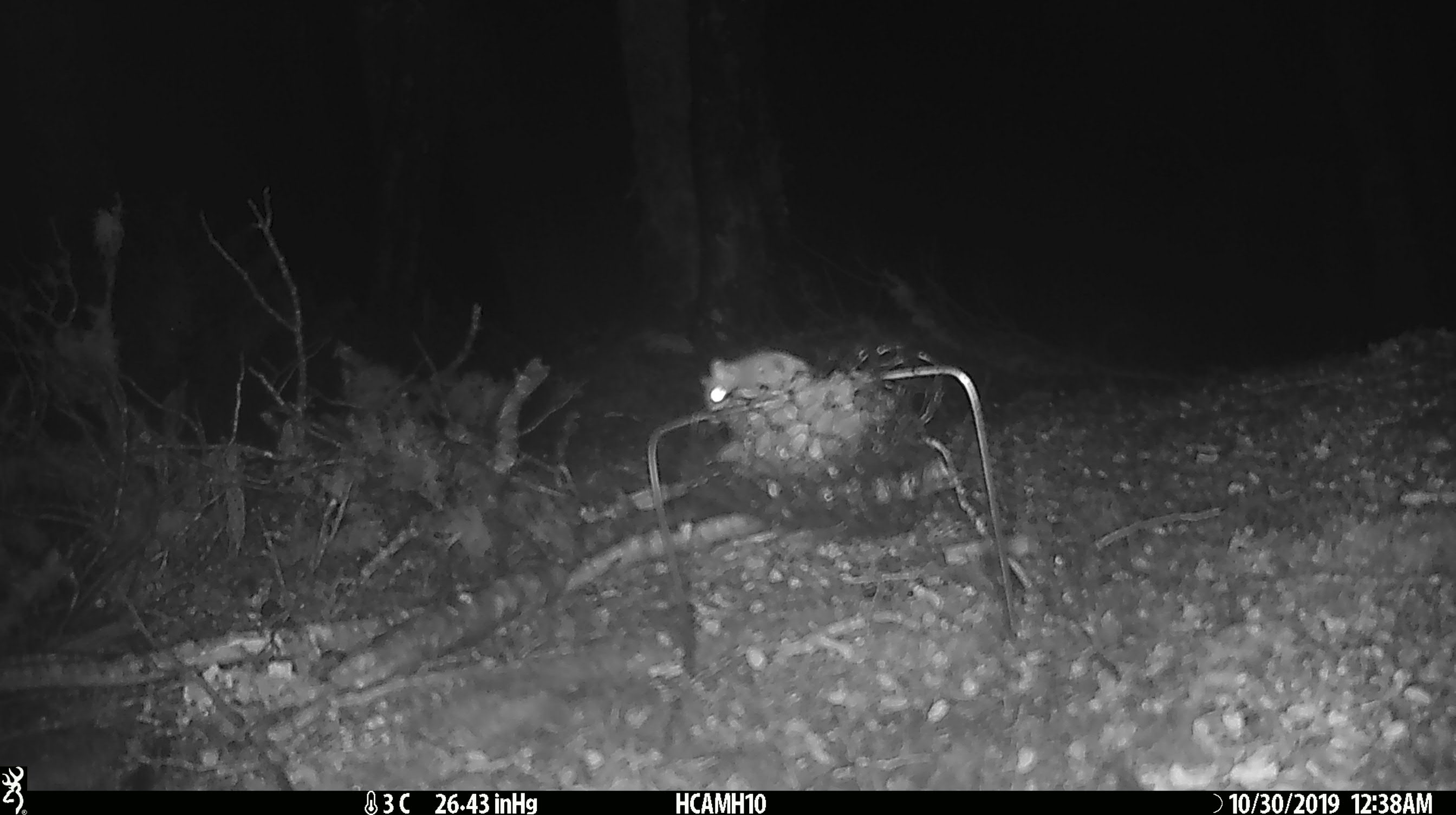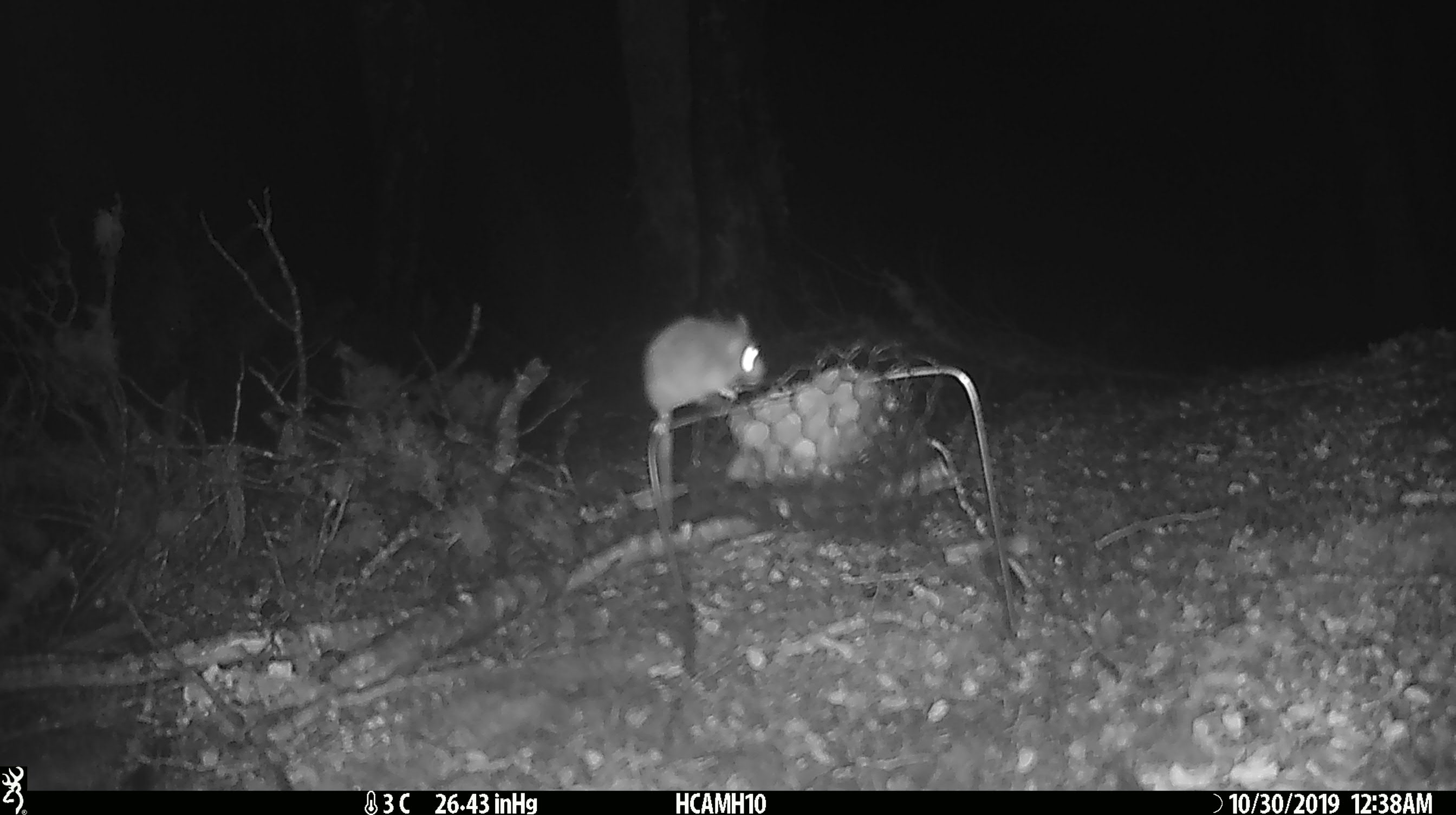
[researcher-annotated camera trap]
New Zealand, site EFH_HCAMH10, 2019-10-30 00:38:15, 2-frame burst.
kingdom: Animalia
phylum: Chordata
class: Mammalia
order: Rodentia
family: Muridae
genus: Mus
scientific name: Mus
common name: mouse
Mouse (Mus).